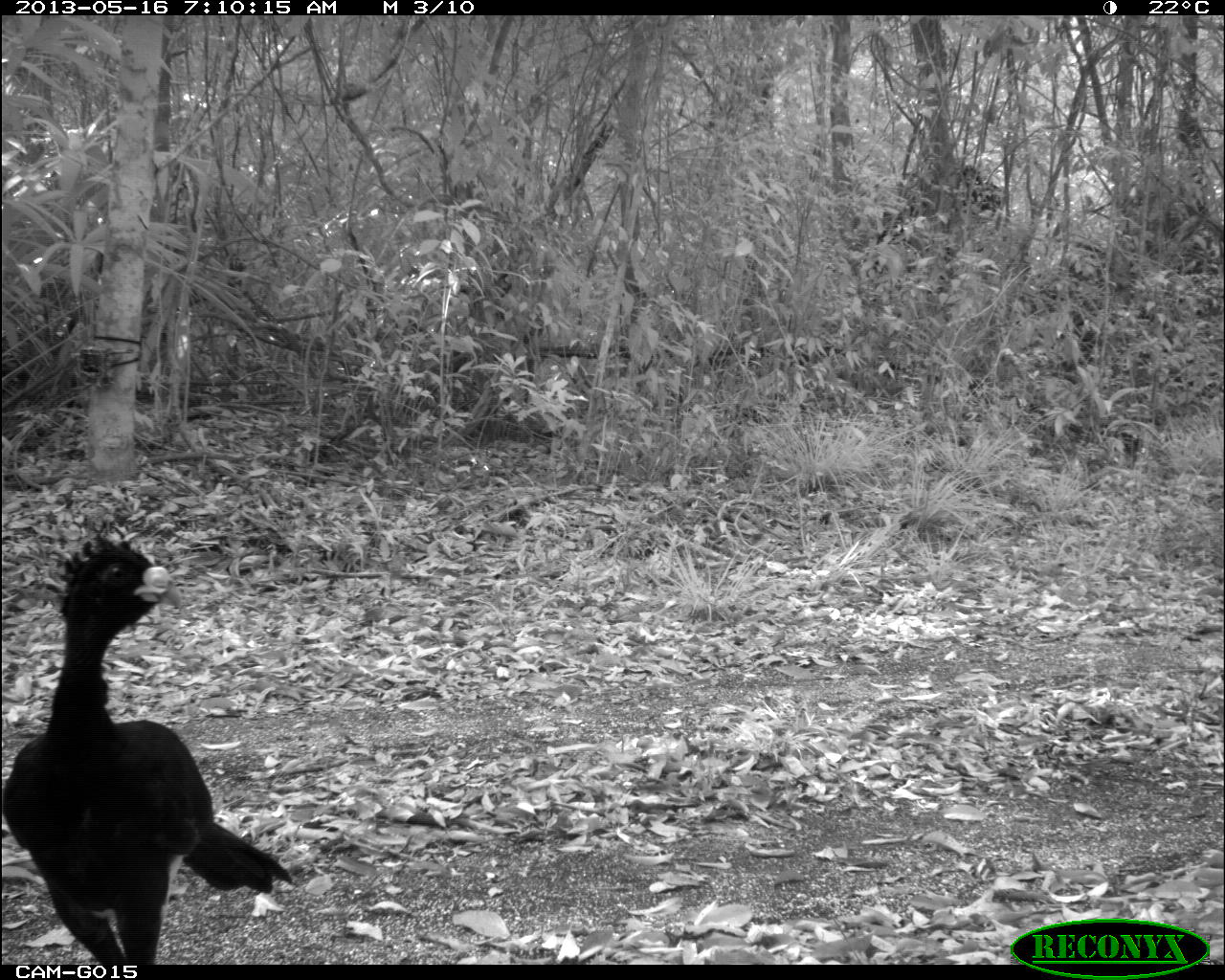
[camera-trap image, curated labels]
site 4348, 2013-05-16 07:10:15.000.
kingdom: Animalia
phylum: Chordata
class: Aves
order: Galliformes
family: Cracidae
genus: Crax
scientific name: Crax rubra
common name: great curassow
Crax rubra (great curassow), count 2.